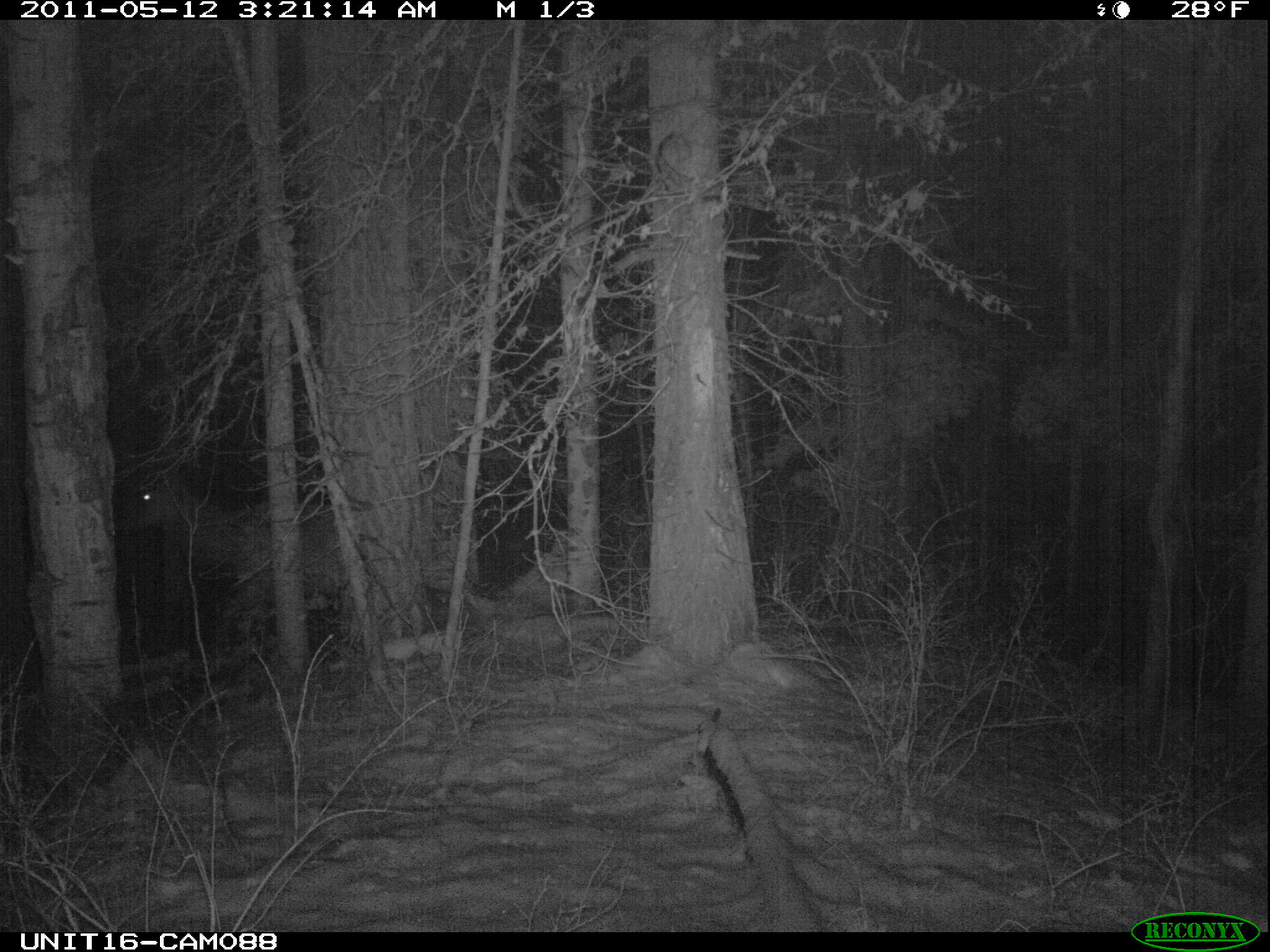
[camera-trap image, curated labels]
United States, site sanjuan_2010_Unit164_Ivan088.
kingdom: Animalia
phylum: Chordata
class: Mammalia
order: Artiodactyla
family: Cervidae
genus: Cervus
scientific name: Cervus elaphus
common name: red deer